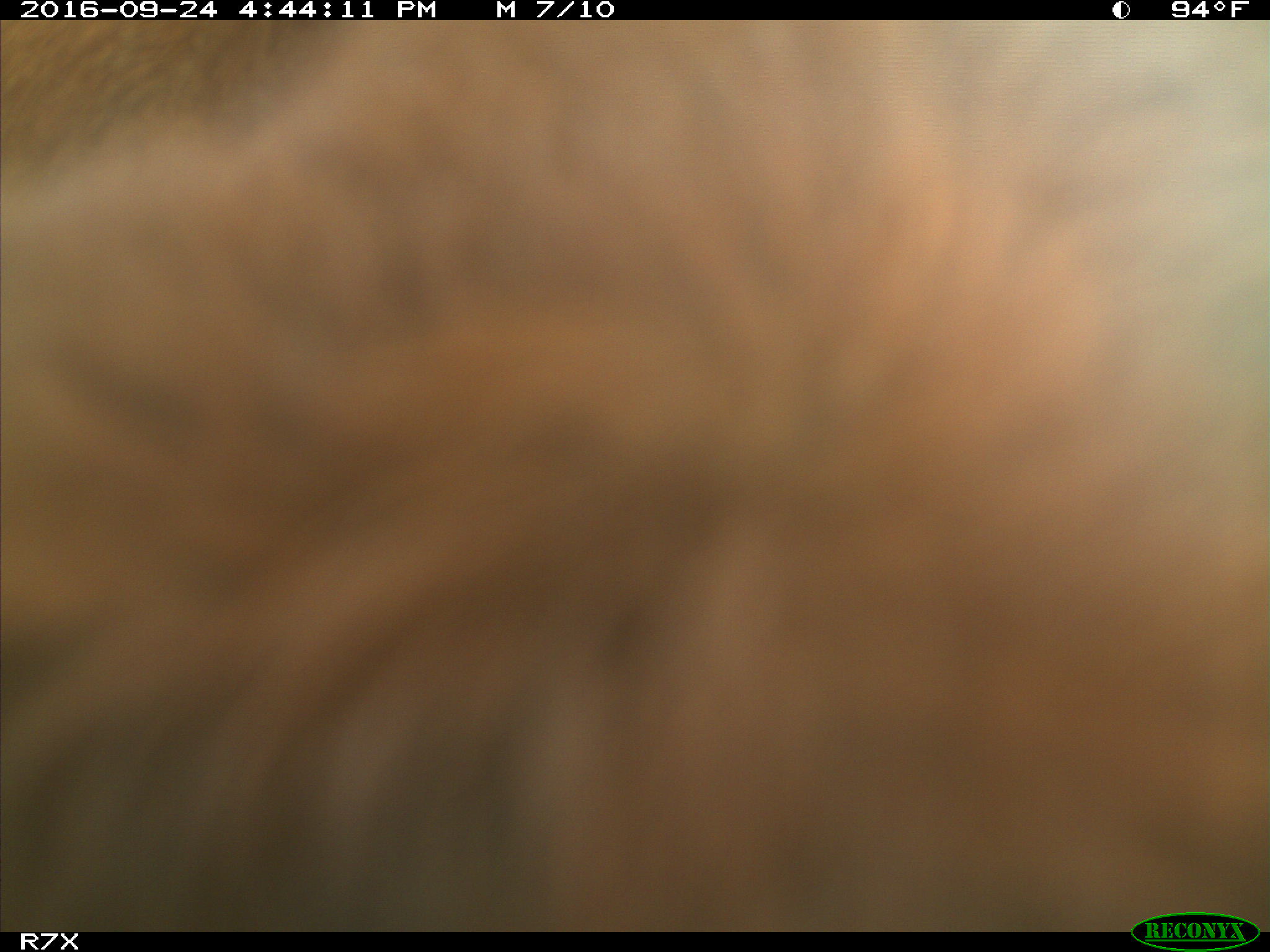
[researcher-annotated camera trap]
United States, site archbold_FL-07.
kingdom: Animalia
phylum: Chordata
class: Mammalia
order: Artiodactyla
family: Bovidae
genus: Bos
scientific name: Bos taurus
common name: domestic cow